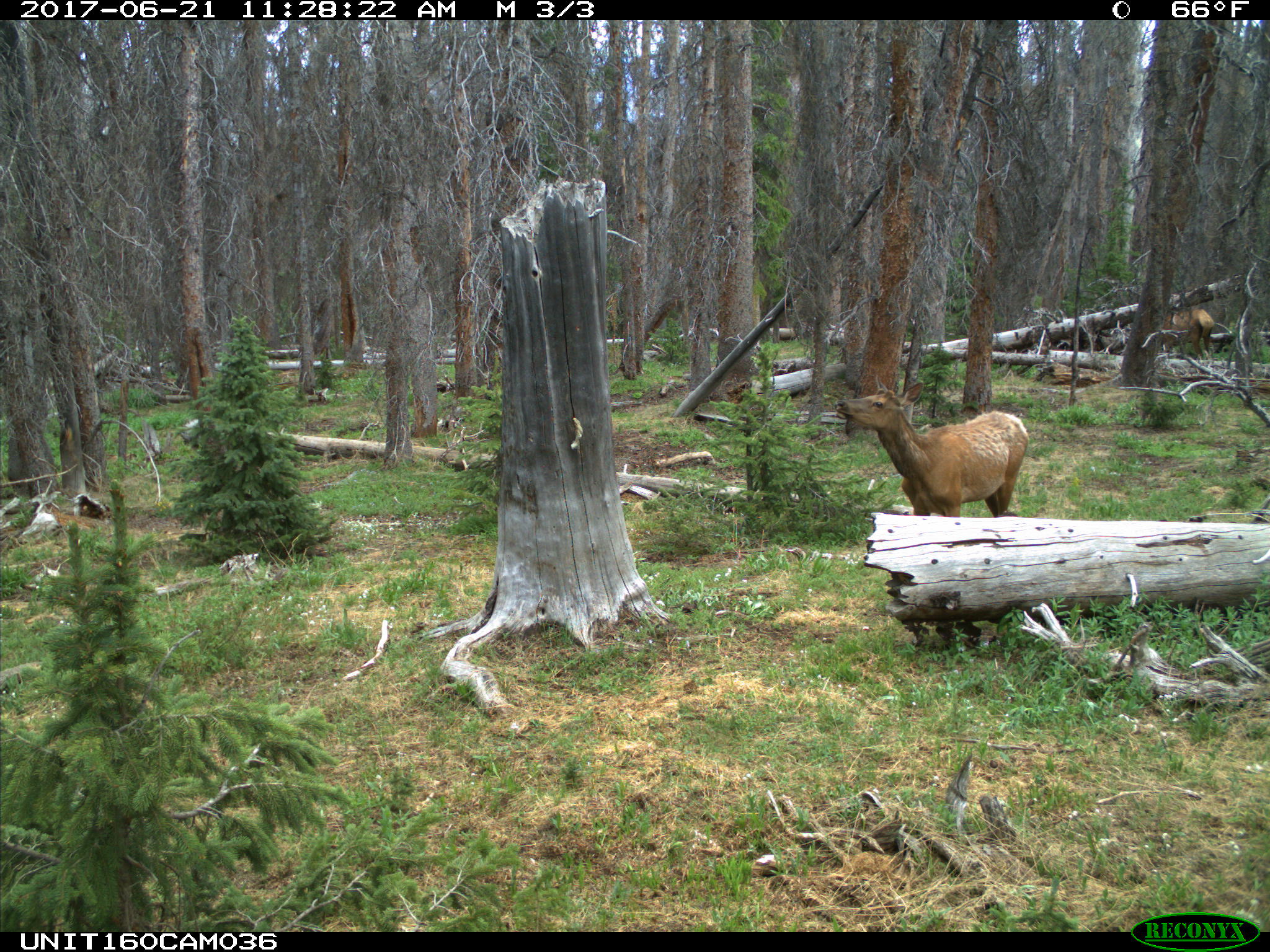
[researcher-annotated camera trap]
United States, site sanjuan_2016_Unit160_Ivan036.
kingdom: Animalia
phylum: Chordata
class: Mammalia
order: Artiodactyla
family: Cervidae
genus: Cervus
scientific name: Cervus elaphus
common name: red deer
Cervus elaphus (red deer).